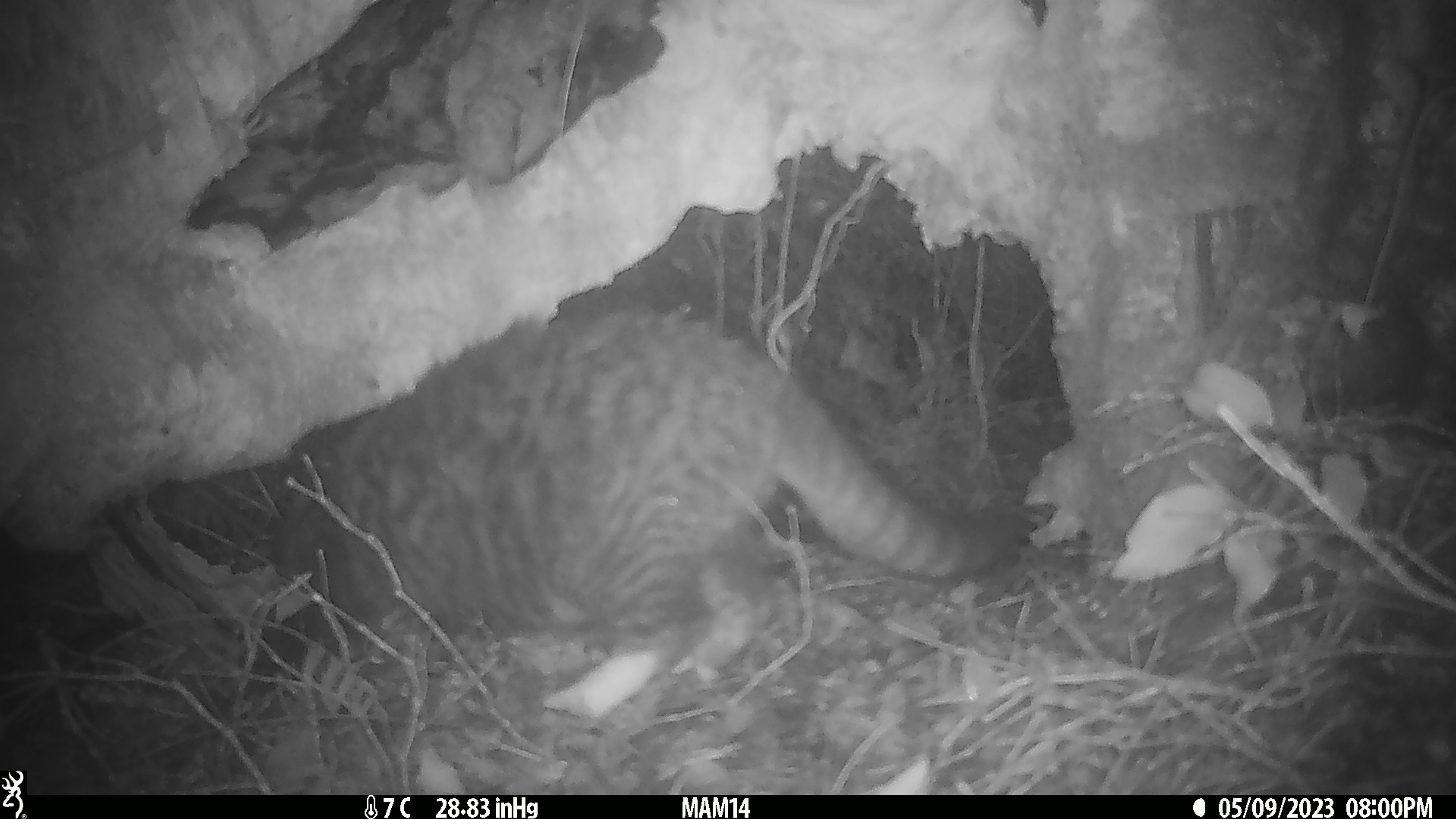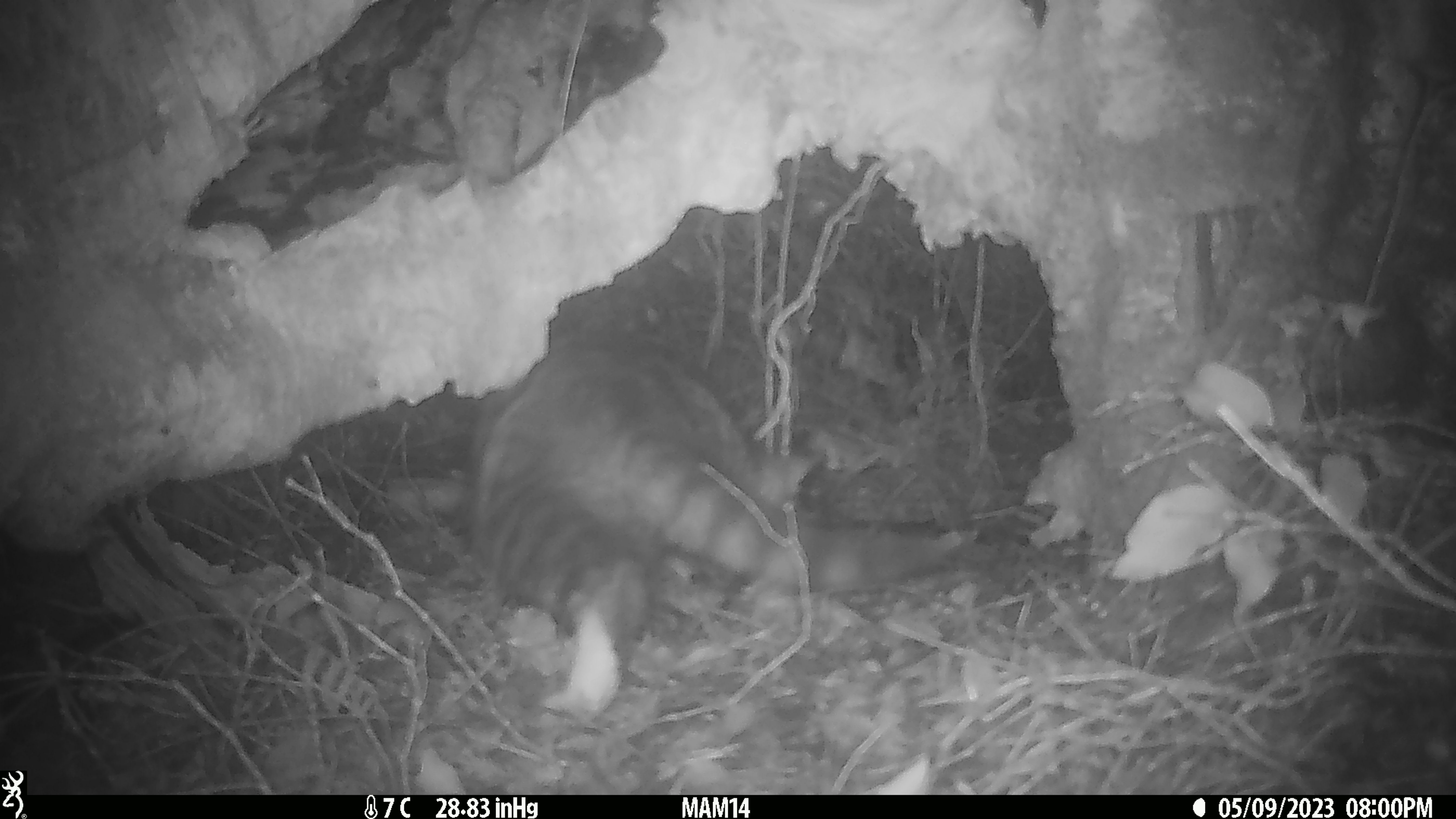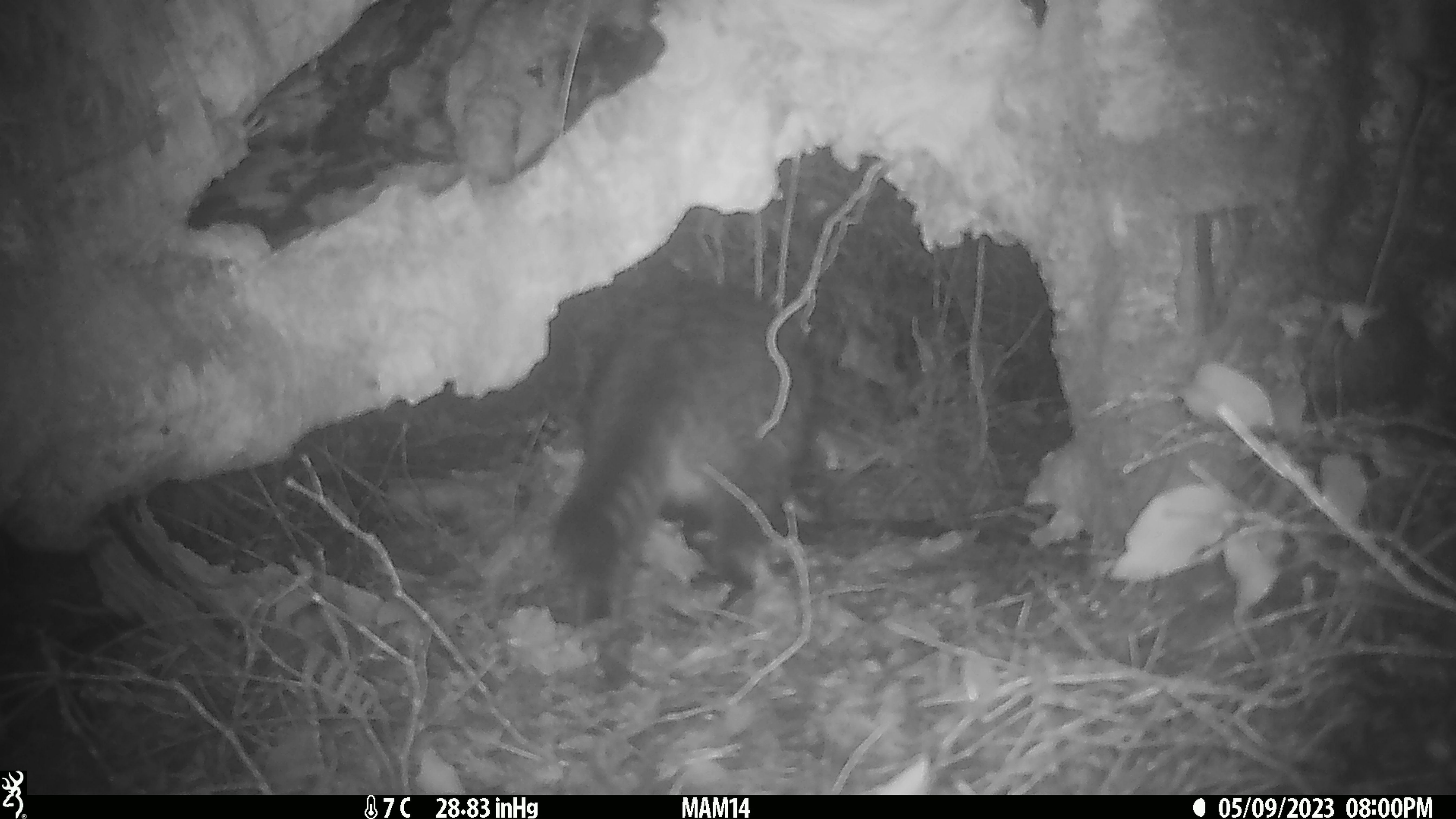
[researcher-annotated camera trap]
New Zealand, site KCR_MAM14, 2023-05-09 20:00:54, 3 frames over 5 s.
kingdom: Animalia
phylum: Chordata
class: Mammalia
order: Carnivora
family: Felidae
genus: Felis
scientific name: Felis catus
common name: domestic cat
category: cat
Cat (domestic cat) (Felis catus).